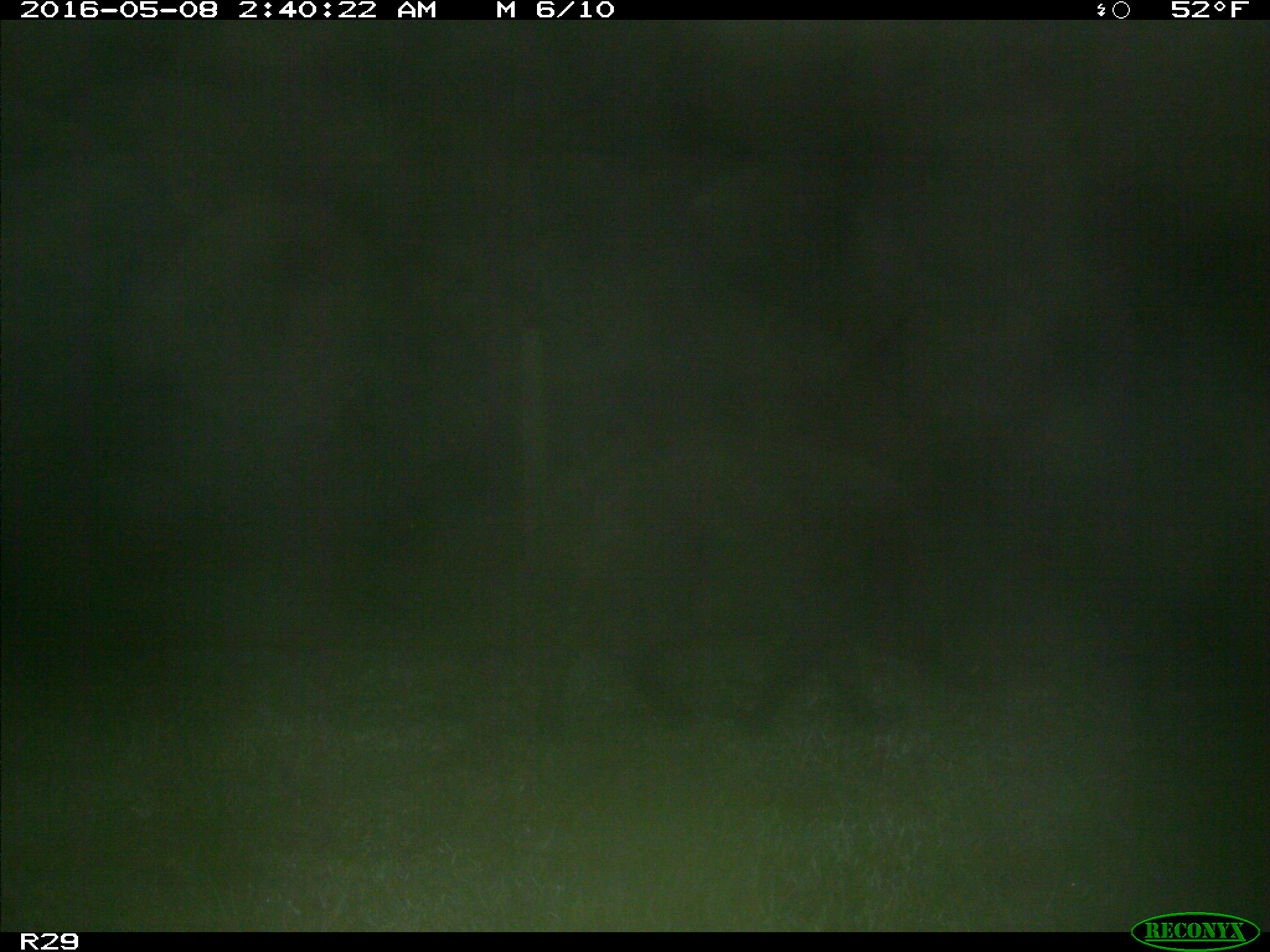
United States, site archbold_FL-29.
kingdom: Animalia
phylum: Chordata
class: Mammalia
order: Artiodactyla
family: Suidae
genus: Sus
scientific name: Sus scrofa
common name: wild boar